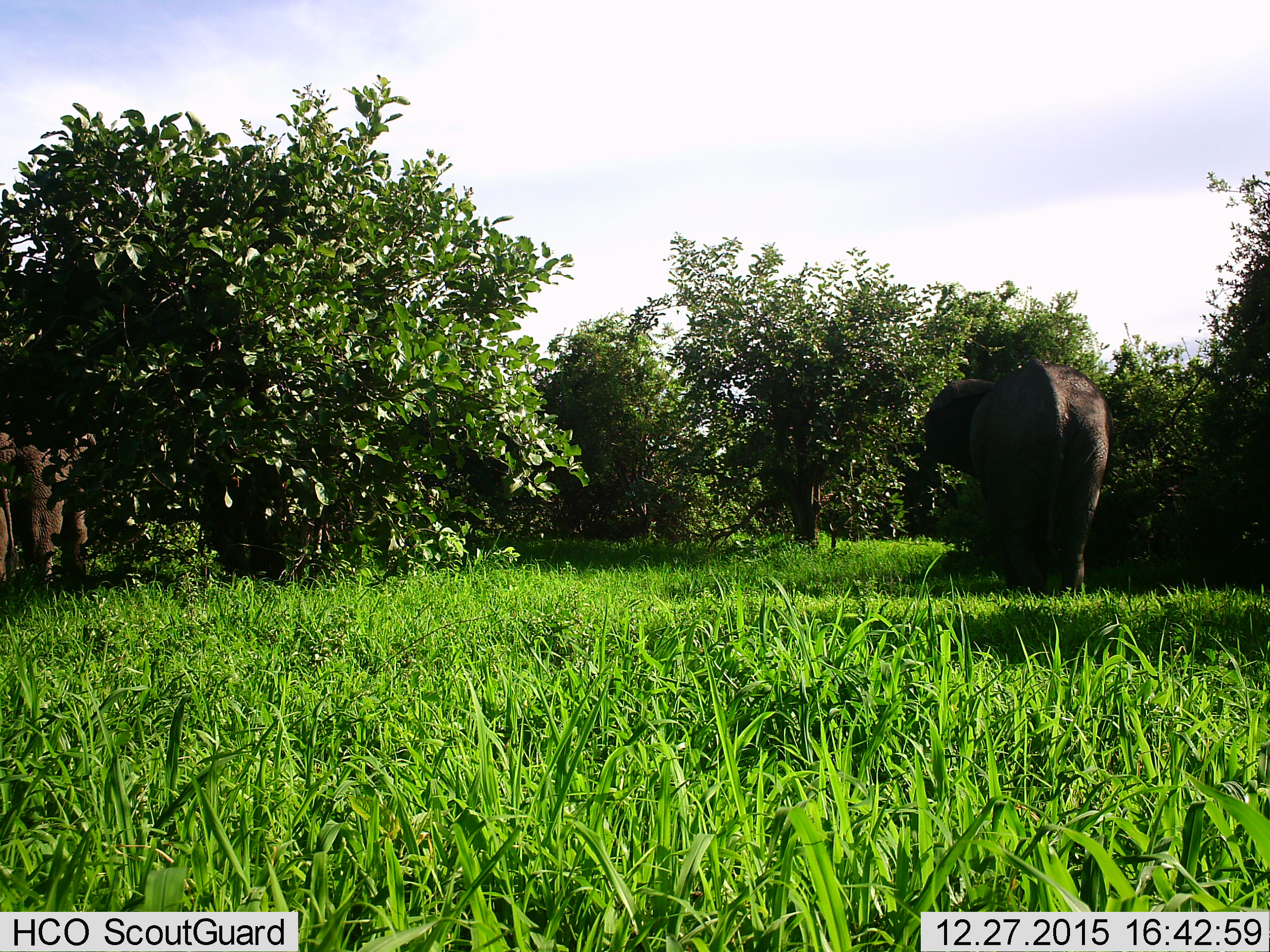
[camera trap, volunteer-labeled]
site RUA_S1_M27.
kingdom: Animalia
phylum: Chordata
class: Mammalia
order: Proboscidea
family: Elephantidae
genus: Loxodonta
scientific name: Loxodonta africana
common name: african bush elephant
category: elephant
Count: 2.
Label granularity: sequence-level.